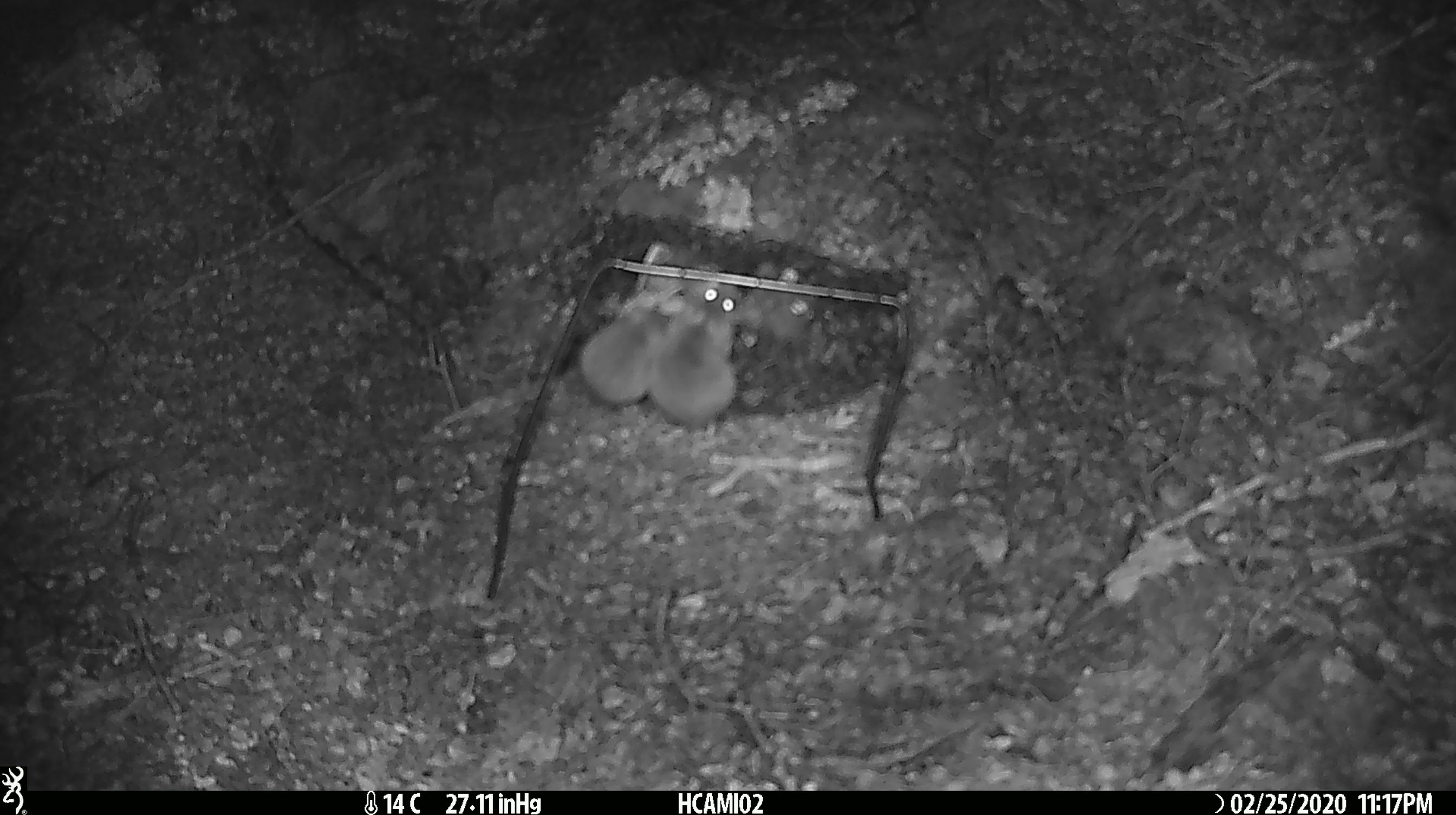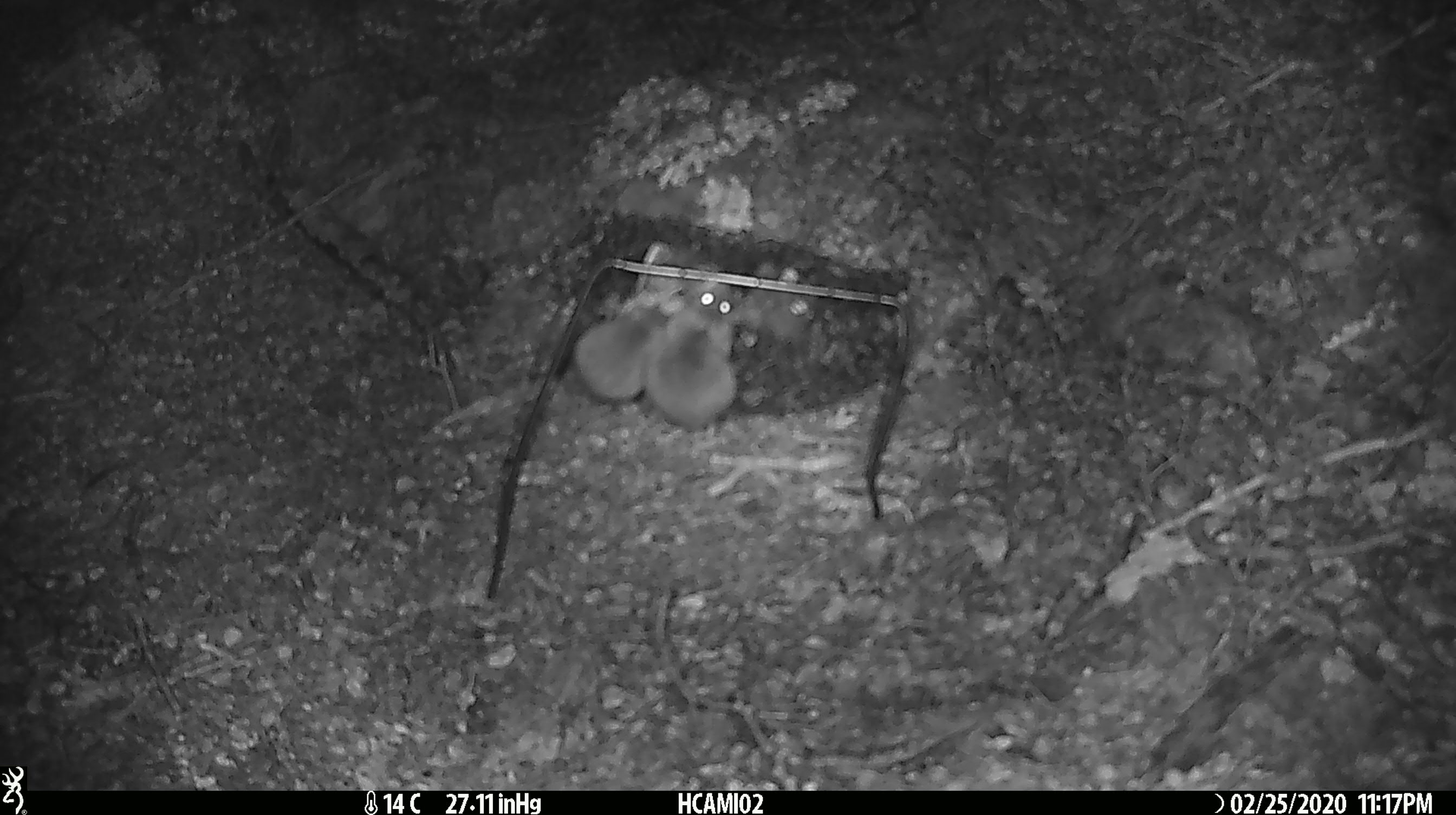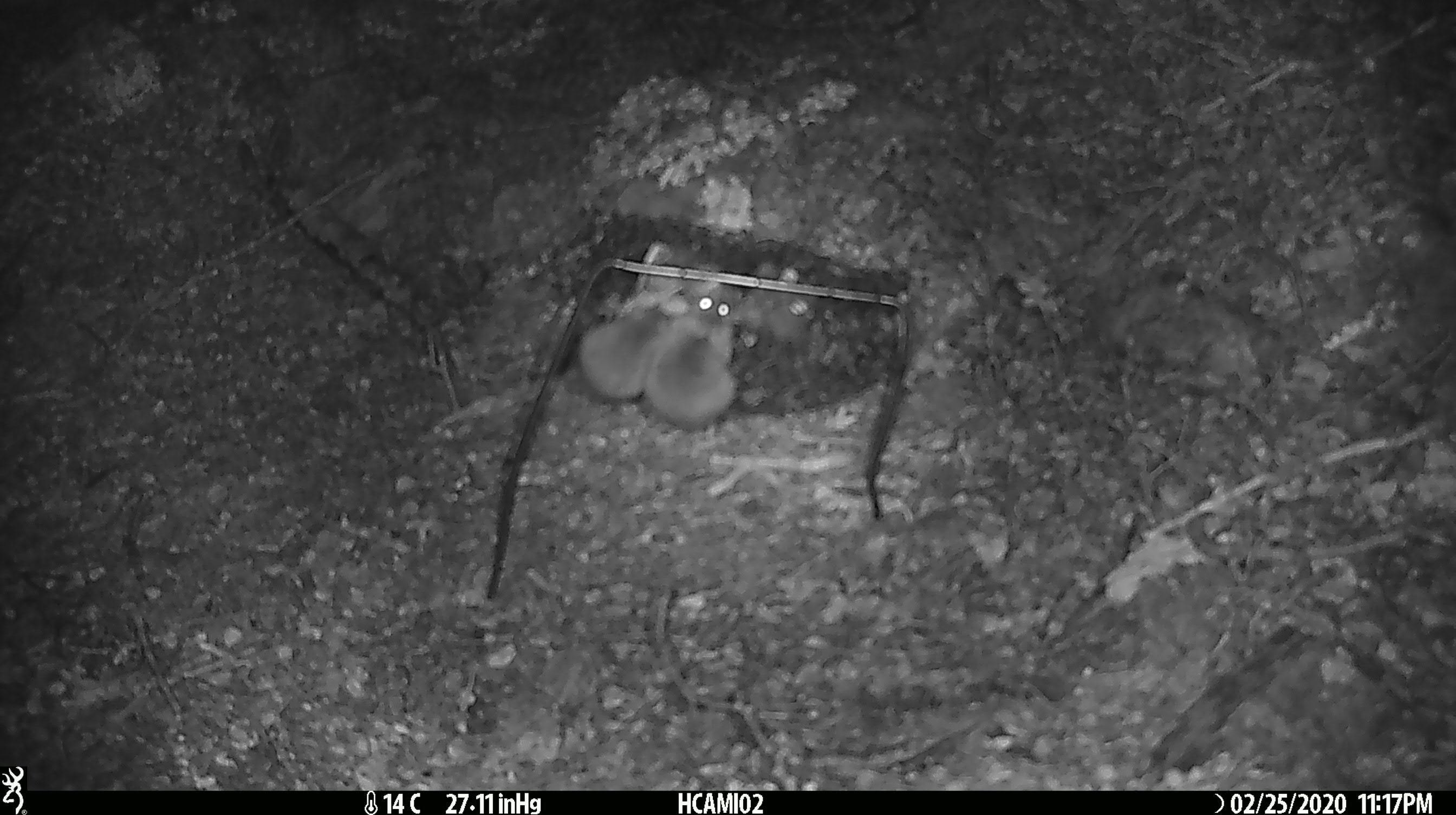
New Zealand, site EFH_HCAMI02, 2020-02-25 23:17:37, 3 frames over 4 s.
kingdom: Animalia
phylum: Chordata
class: Mammalia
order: Rodentia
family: Muridae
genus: Mus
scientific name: Mus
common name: mouse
Mouse (Mus).